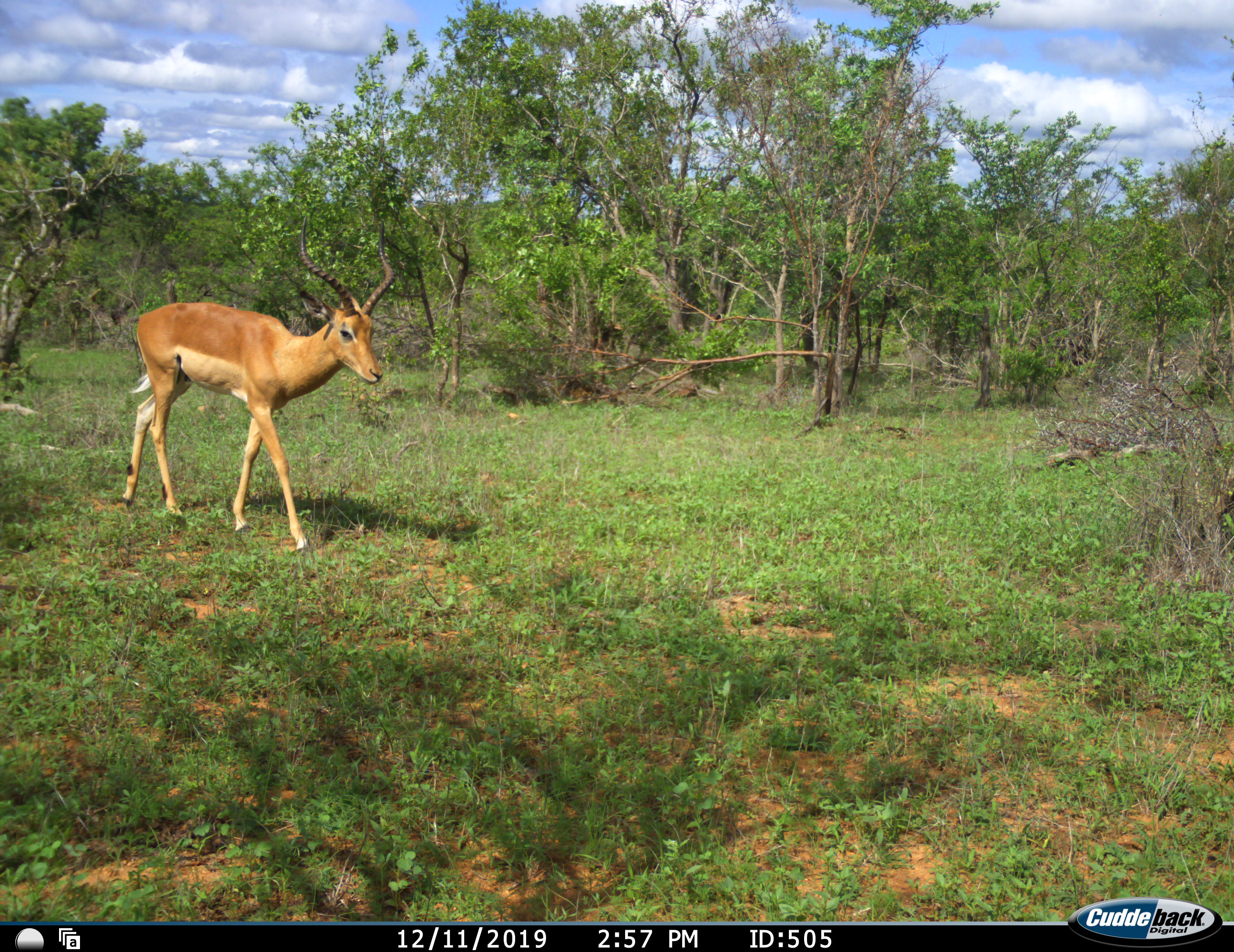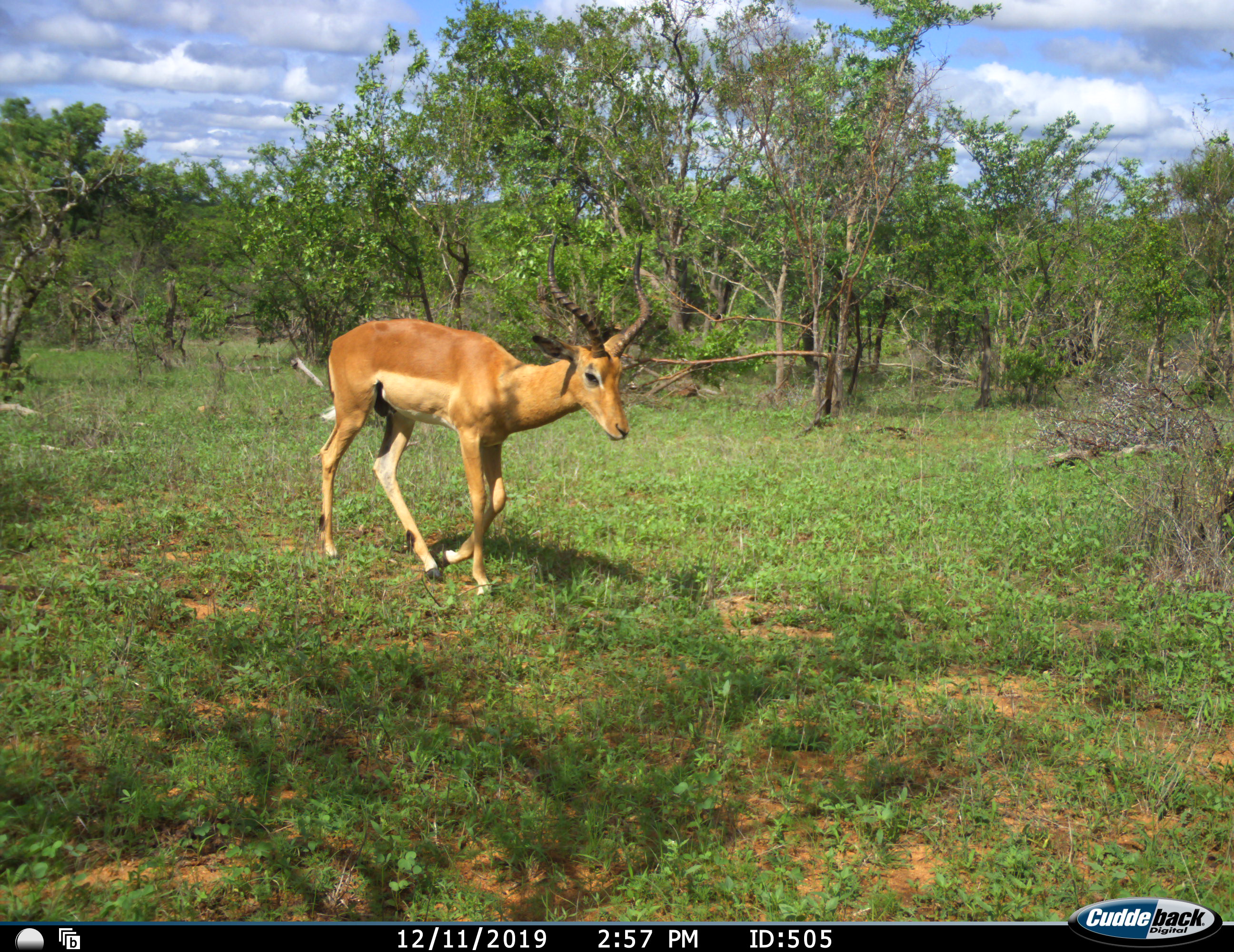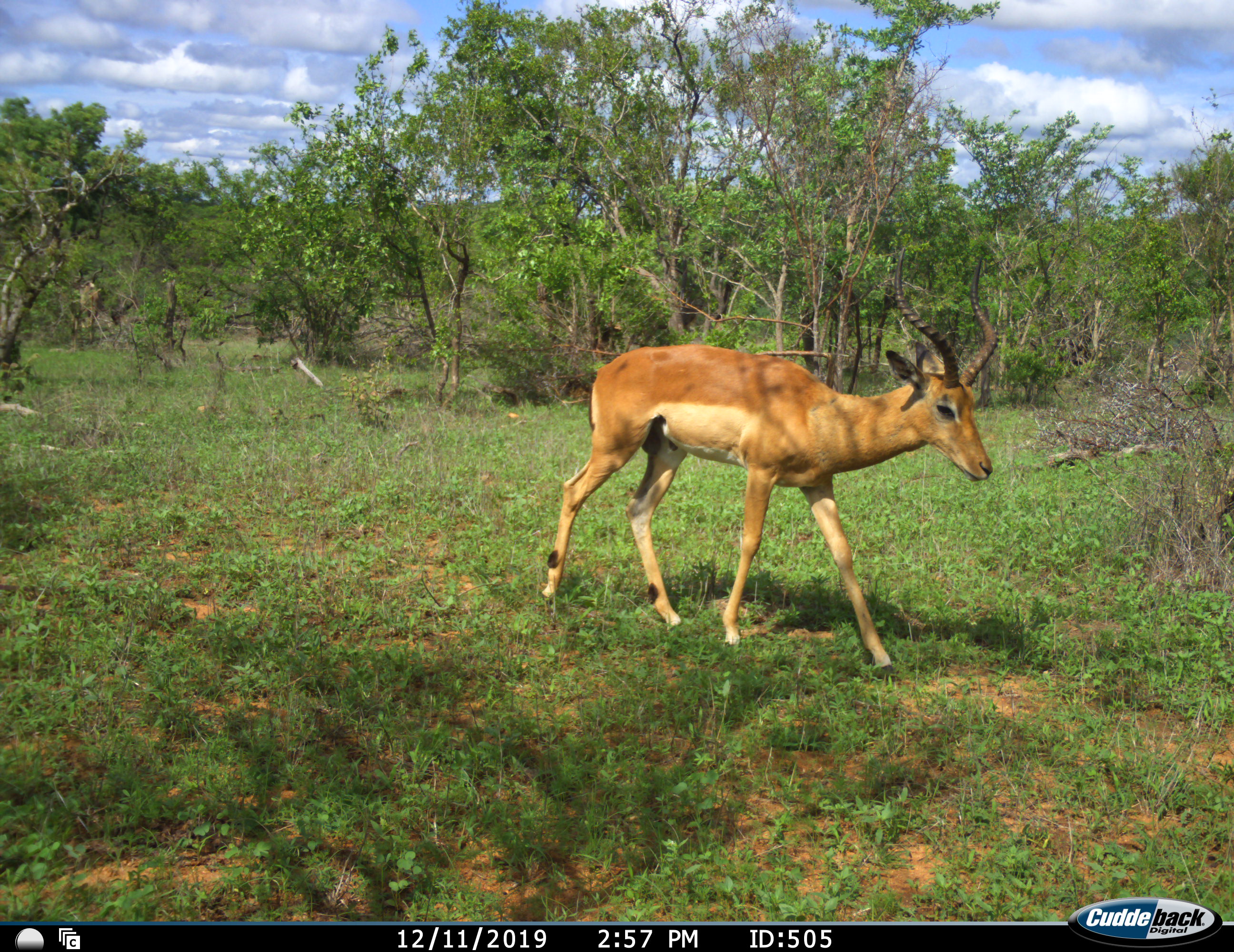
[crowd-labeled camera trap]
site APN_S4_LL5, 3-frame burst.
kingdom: Animalia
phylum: Chordata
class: Mammalia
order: Artiodactyla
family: Bovidae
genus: Aepyceros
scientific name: Aepyceros melampus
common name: impala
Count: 1.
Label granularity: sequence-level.